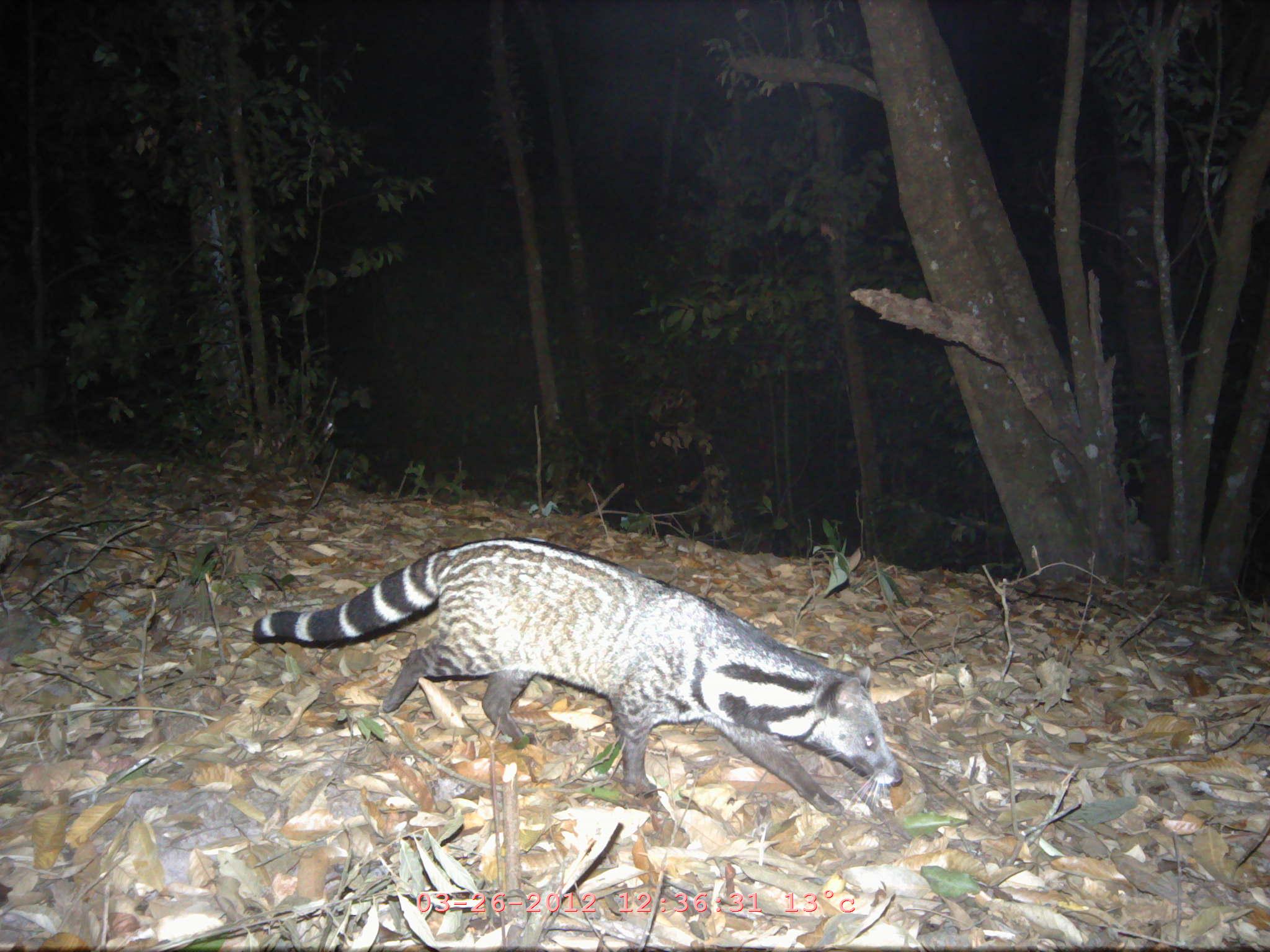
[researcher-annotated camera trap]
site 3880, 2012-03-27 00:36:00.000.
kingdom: Animalia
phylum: Chordata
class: Mammalia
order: Carnivora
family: Viverridae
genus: Viverra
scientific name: Viverra zibetha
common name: large indian civet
Viverra zibetha (large indian civet), count 1.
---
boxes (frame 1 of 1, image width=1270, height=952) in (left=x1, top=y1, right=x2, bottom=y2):
viverra zibetha: (left=251, top=537, right=901, bottom=815)